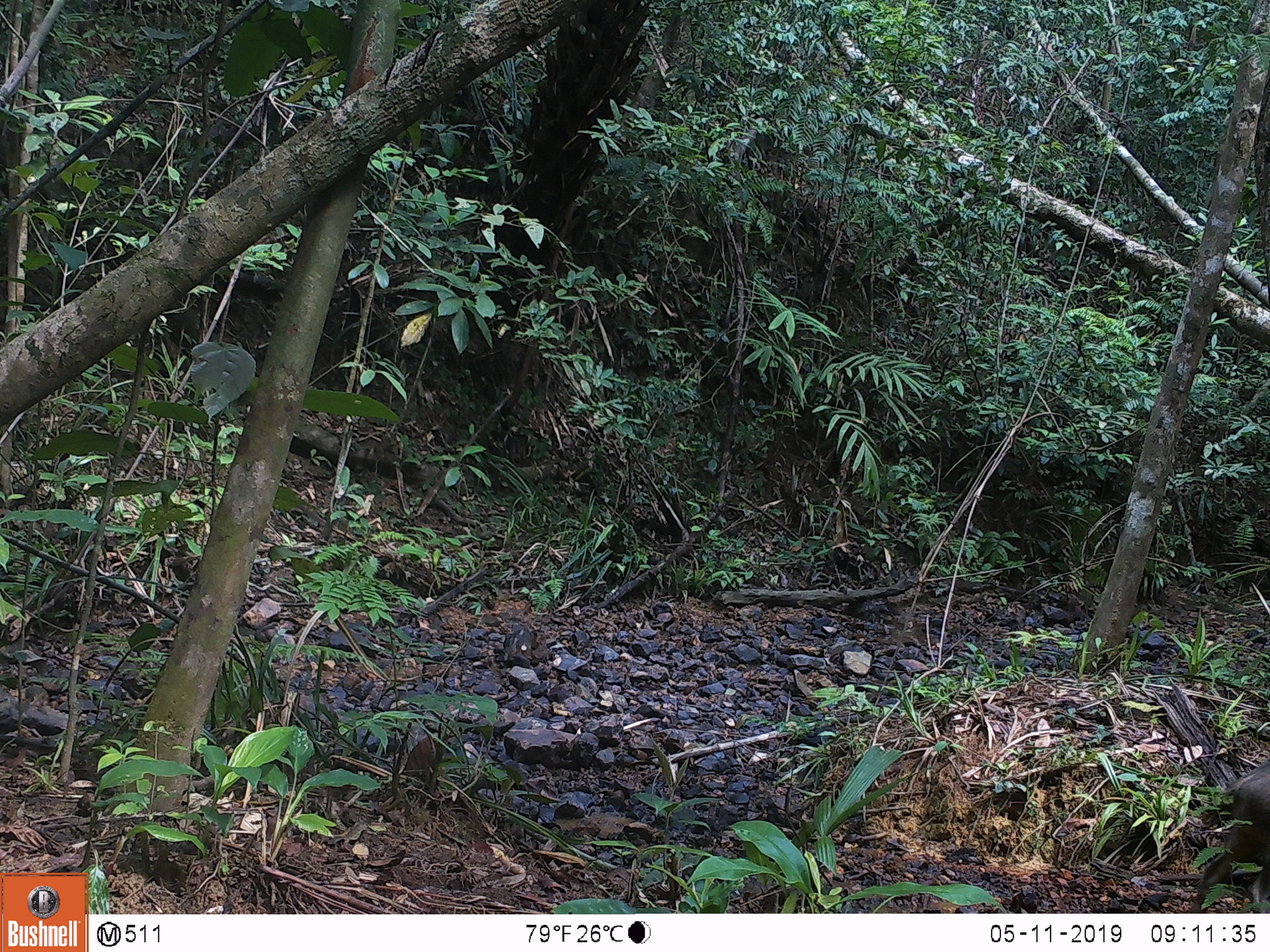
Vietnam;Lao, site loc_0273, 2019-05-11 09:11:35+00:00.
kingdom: Animalia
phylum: Chordata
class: Mammalia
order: Artiodactyla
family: Suidae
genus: Sus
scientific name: Sus scrofa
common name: eurasian wild pig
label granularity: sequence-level